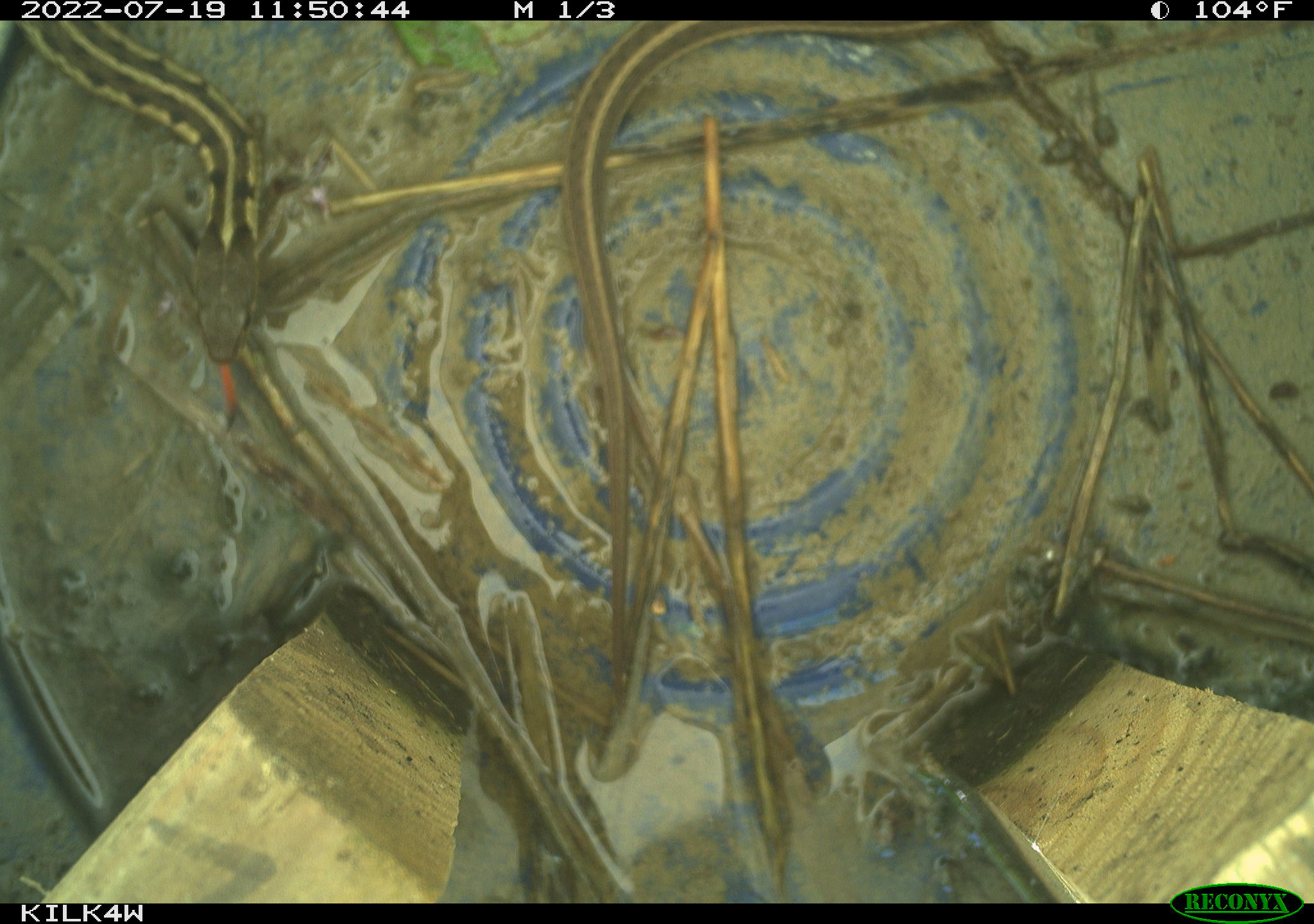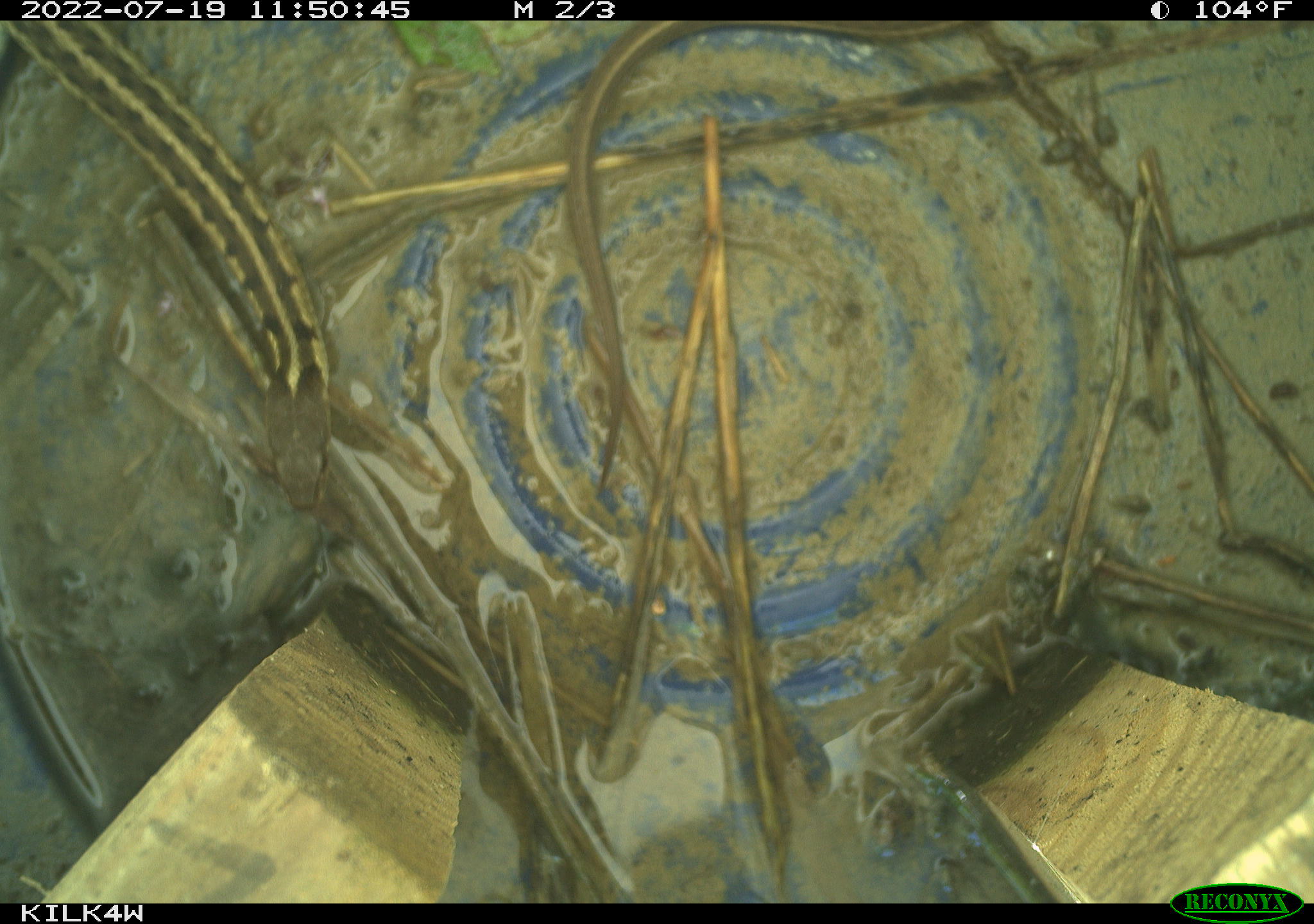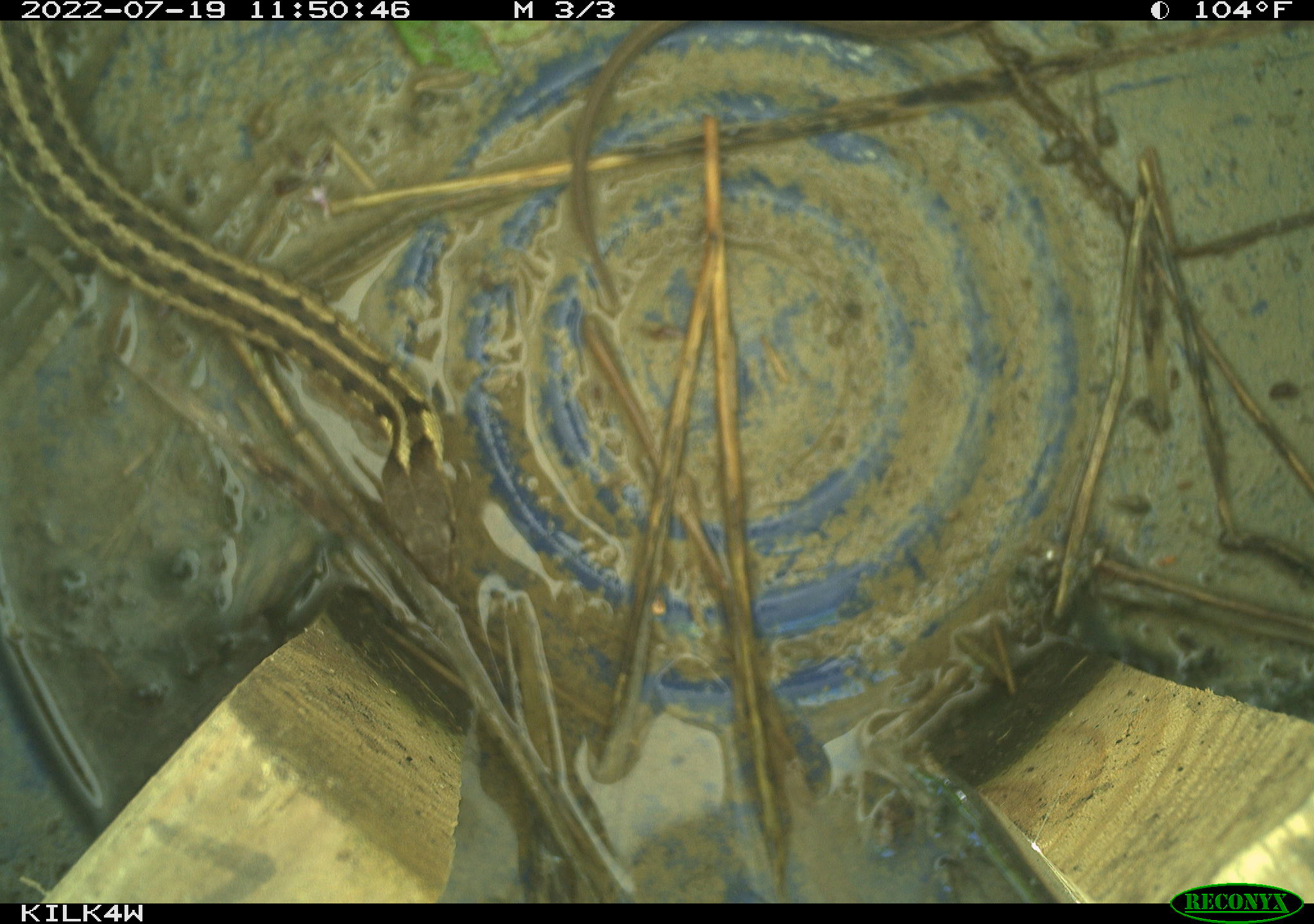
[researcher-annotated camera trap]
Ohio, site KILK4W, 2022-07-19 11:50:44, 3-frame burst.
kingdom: Animalia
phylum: Chordata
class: Reptilia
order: Squamata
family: Colubridae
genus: Thamnophis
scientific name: Thamnophis sirtalis sirtalis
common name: eastern gartersnake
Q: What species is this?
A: Eastern gartersnake (Thamnophis sirtalis sirtalis).